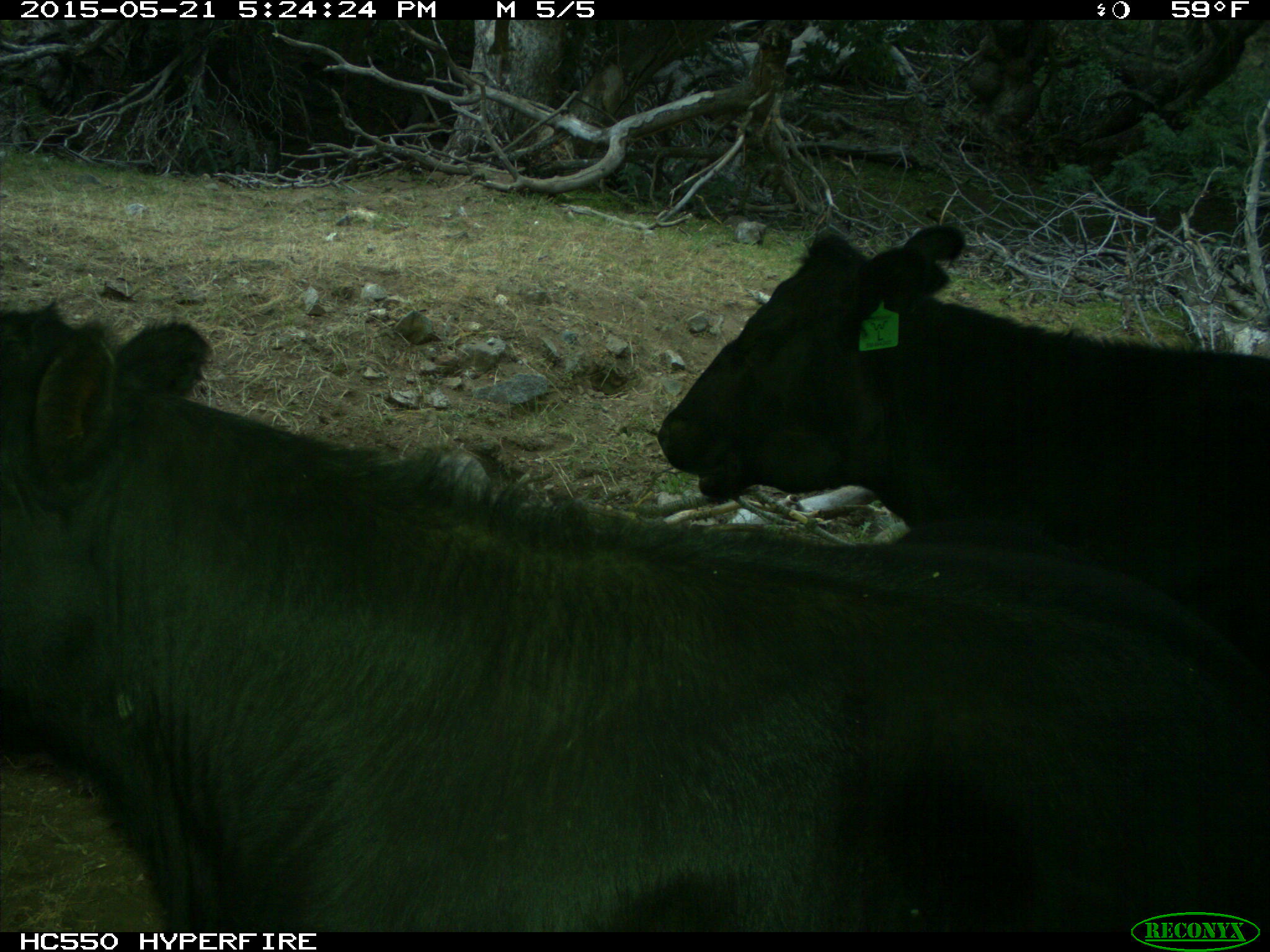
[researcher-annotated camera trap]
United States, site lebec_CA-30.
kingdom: Animalia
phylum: Chordata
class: Mammalia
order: Artiodactyla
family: Bovidae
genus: Bos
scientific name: Bos taurus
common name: domestic cow